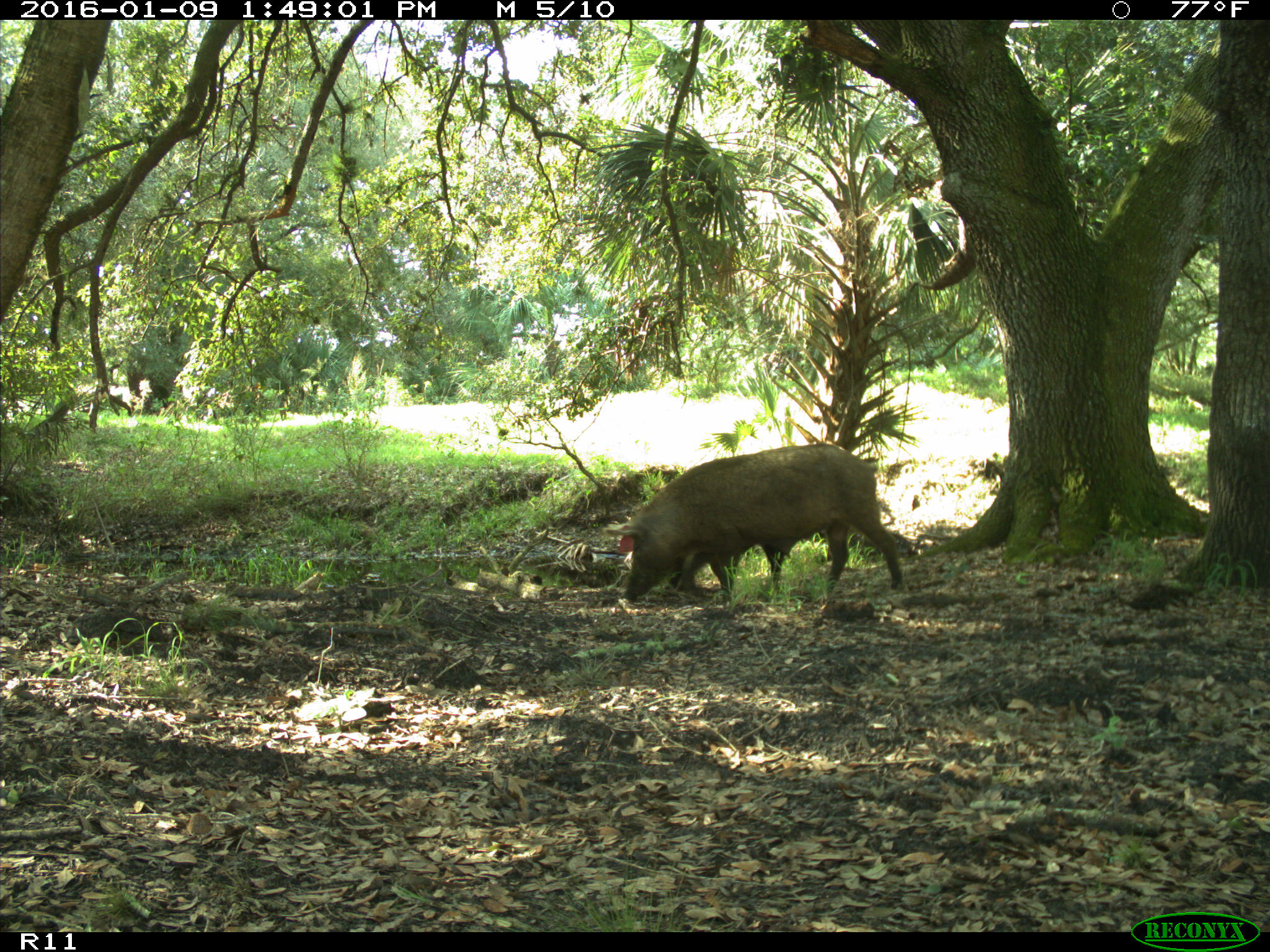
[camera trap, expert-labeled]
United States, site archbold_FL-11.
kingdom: Animalia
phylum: Chordata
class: Mammalia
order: Artiodactyla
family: Suidae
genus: Sus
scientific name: Sus scrofa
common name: wild boar